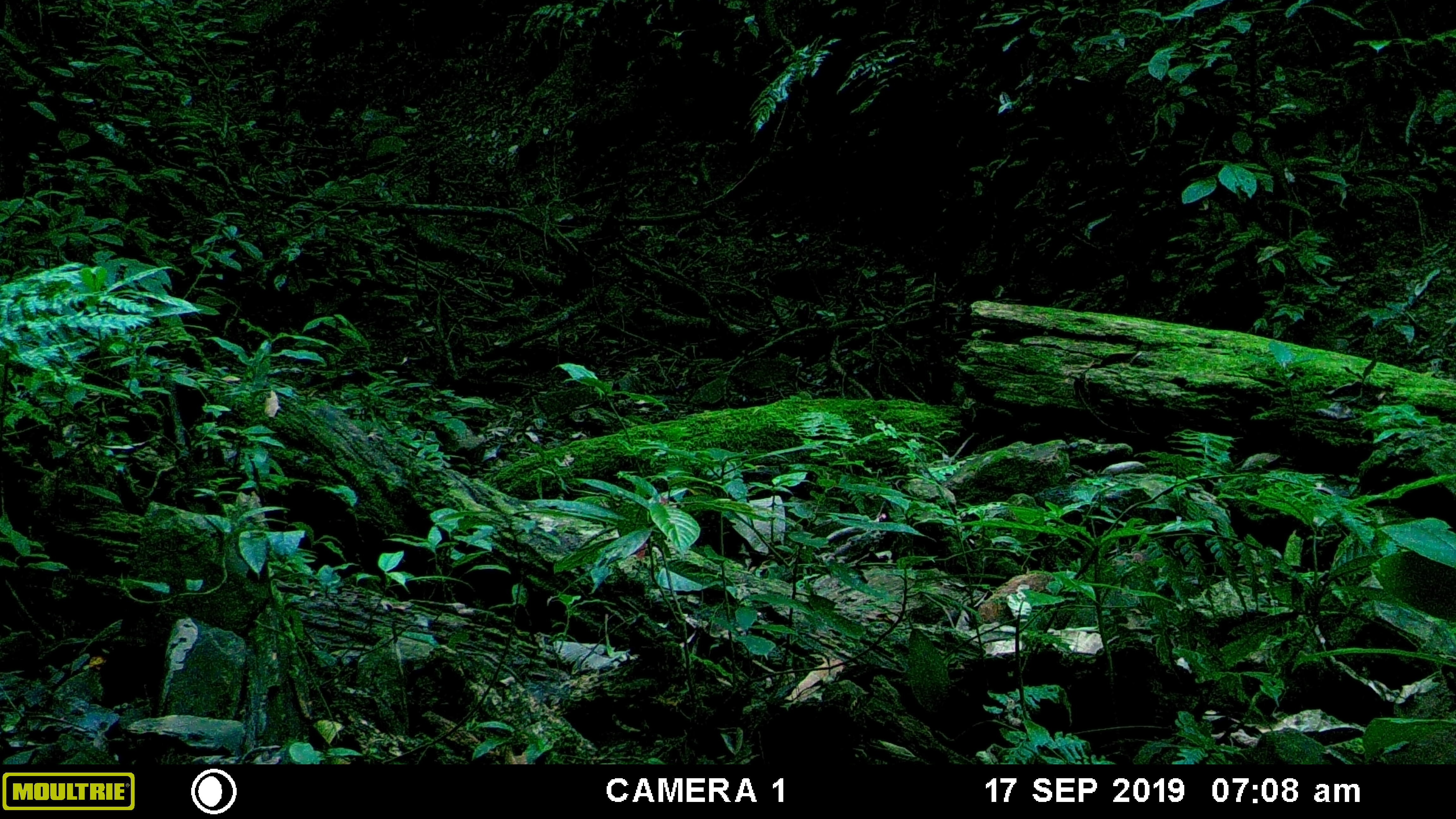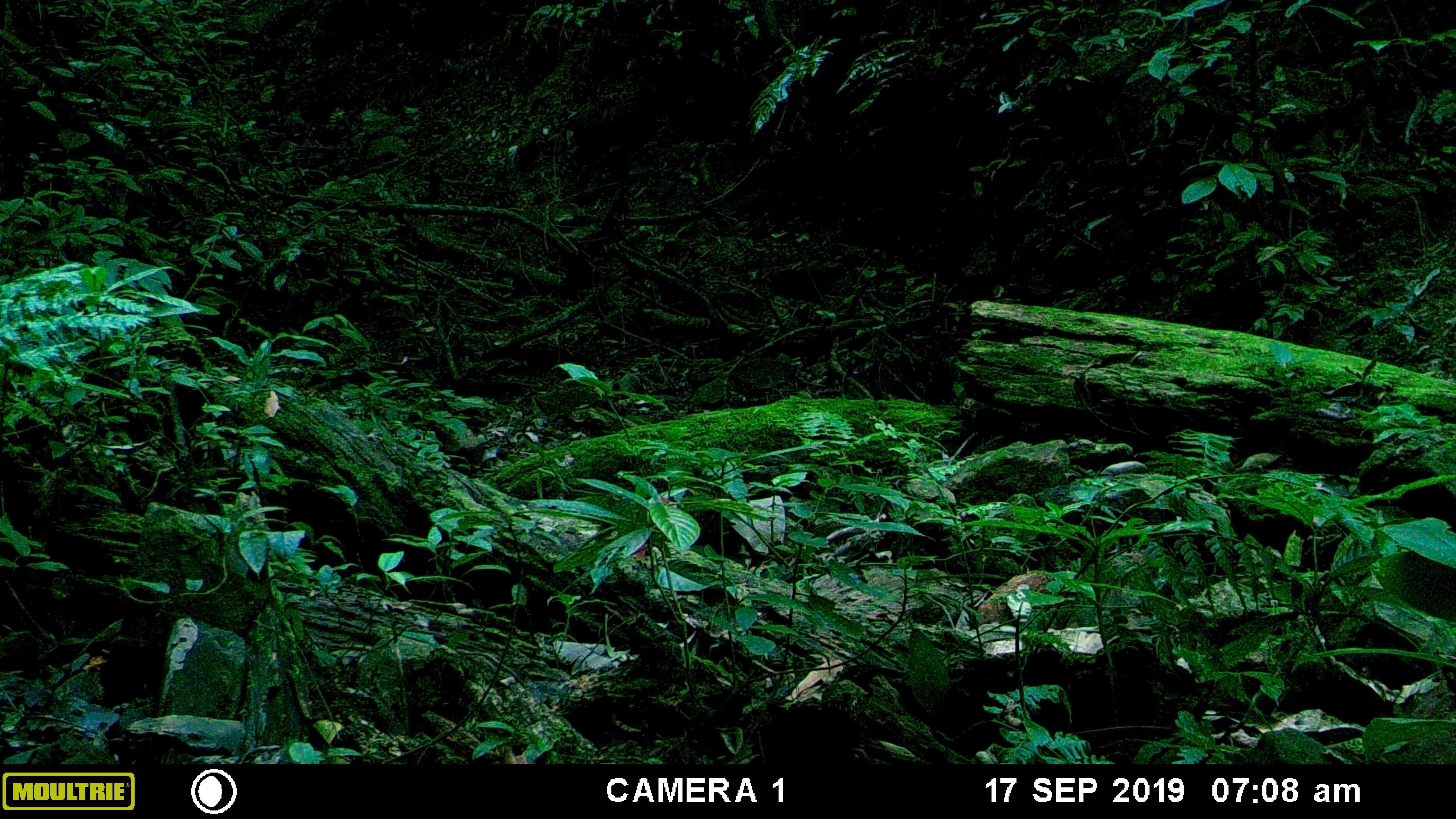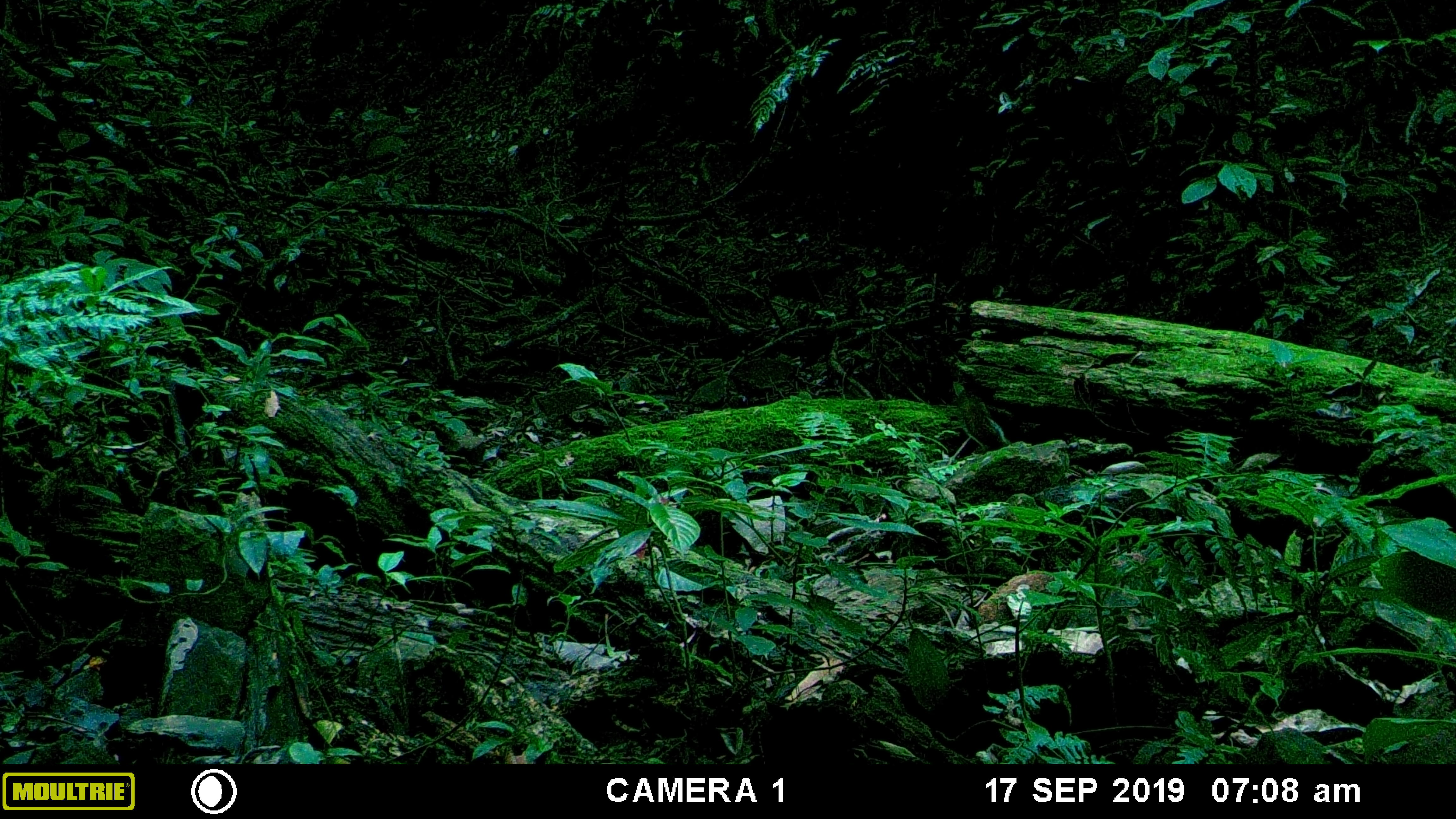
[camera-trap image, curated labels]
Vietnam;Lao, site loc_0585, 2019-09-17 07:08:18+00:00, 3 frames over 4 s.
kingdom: Animalia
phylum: Chordata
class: Mammalia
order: Rodentia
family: Sciuridae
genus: Dremomys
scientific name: Dremomys rufigenis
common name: red-cheeked squirrel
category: red cheeked squirrel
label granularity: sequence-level